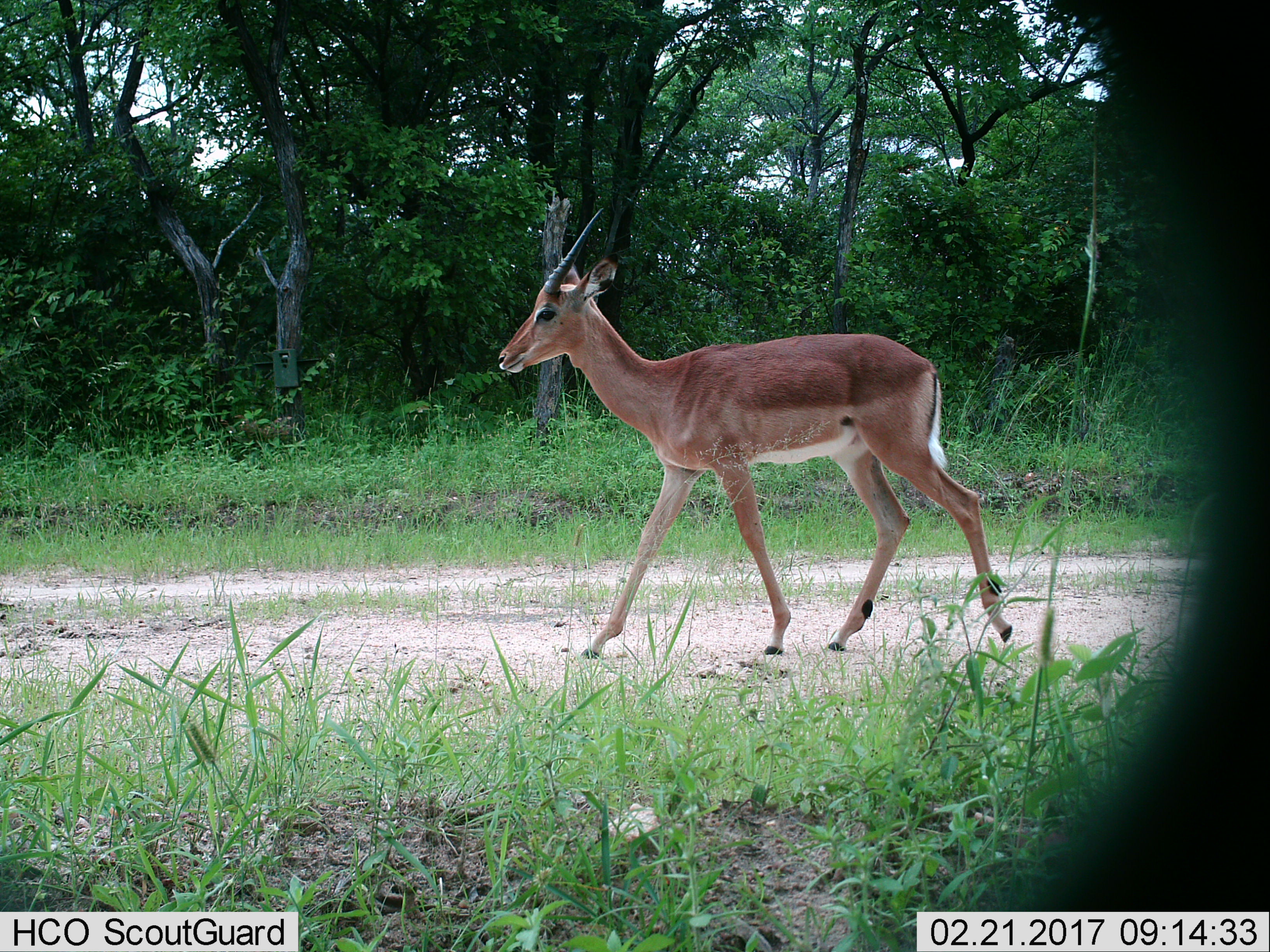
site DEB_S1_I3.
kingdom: Animalia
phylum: Chordata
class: Mammalia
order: Artiodactyla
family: Bovidae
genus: Aepyceros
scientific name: Aepyceros melampus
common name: impala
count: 1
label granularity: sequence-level